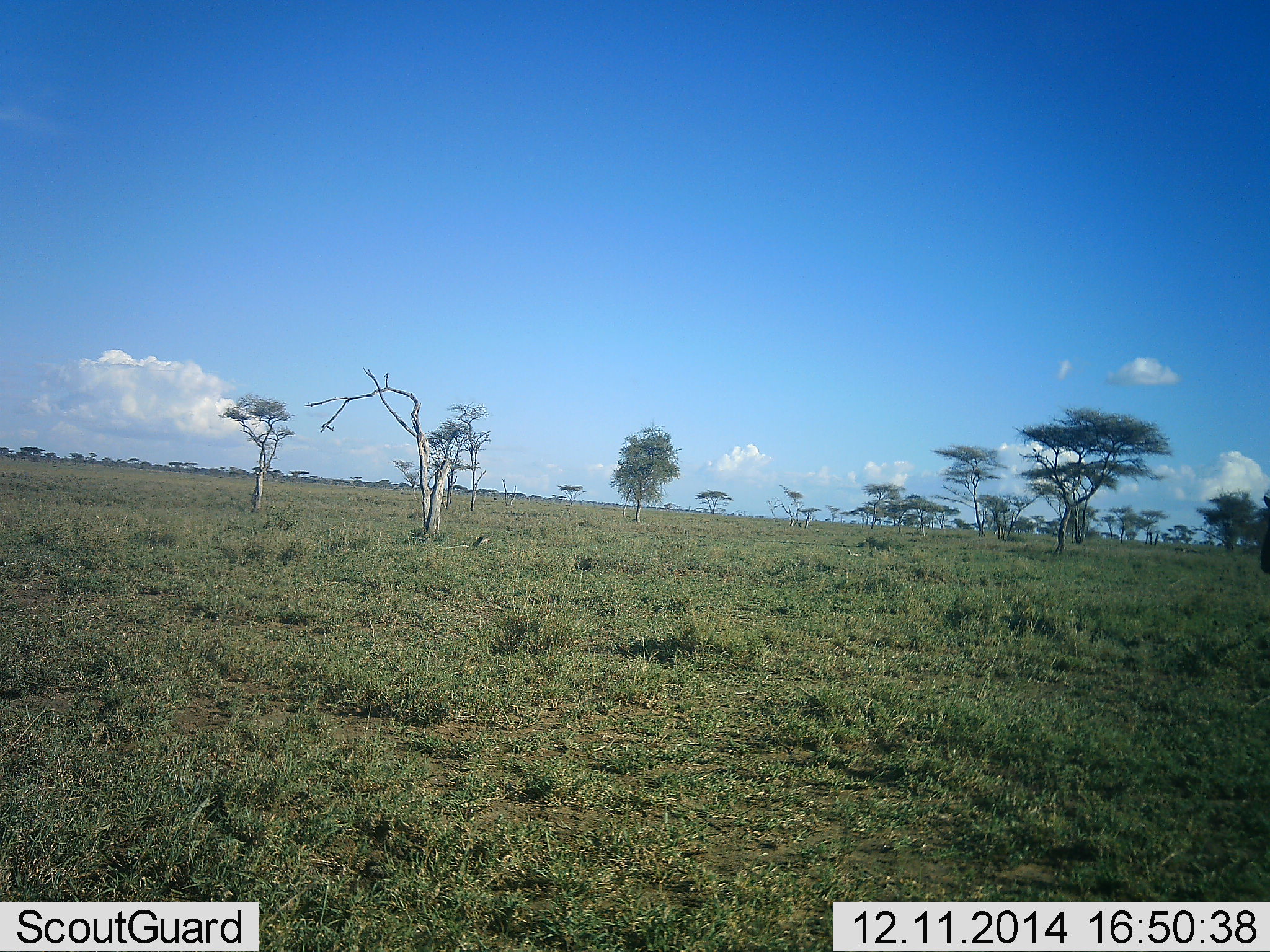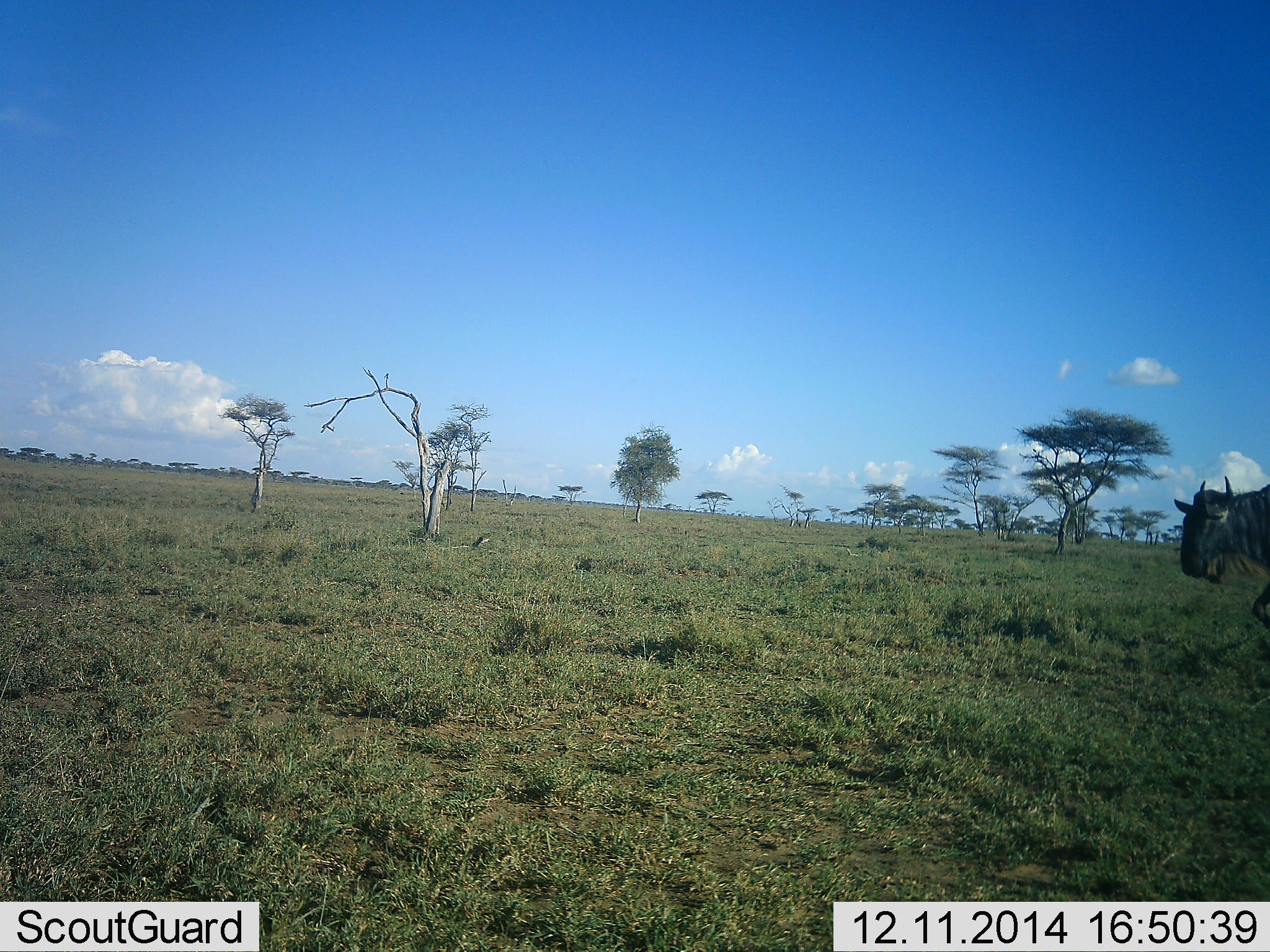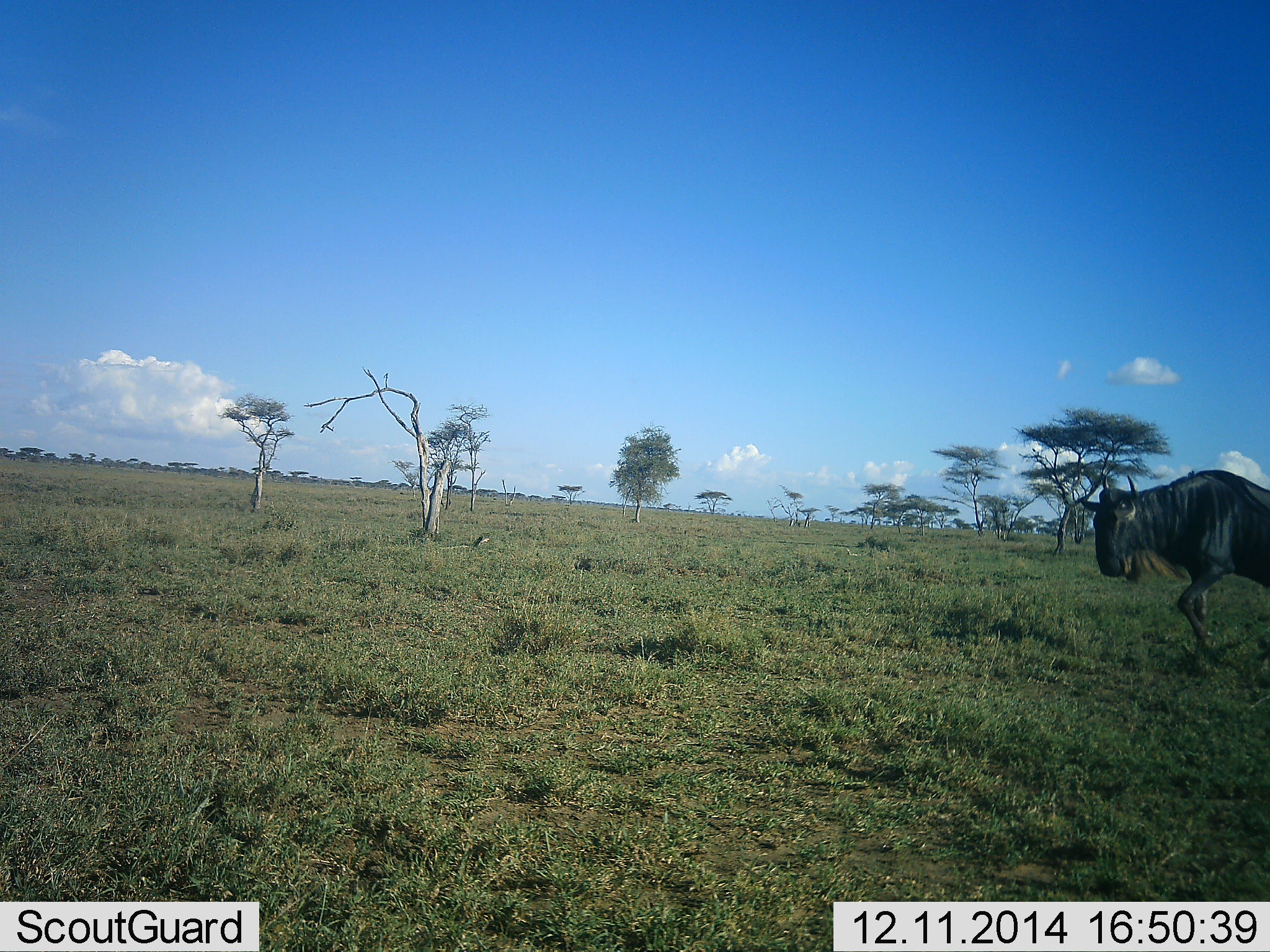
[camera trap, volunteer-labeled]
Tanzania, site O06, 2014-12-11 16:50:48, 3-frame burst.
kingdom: Animalia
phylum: Chordata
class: Mammalia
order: Artiodactyla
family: Bovidae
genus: Connochaetes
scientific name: Connochaetes taurinus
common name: blue wildebeest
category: wildebeest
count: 1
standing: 10%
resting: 0%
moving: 80%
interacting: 0%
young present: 0%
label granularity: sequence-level